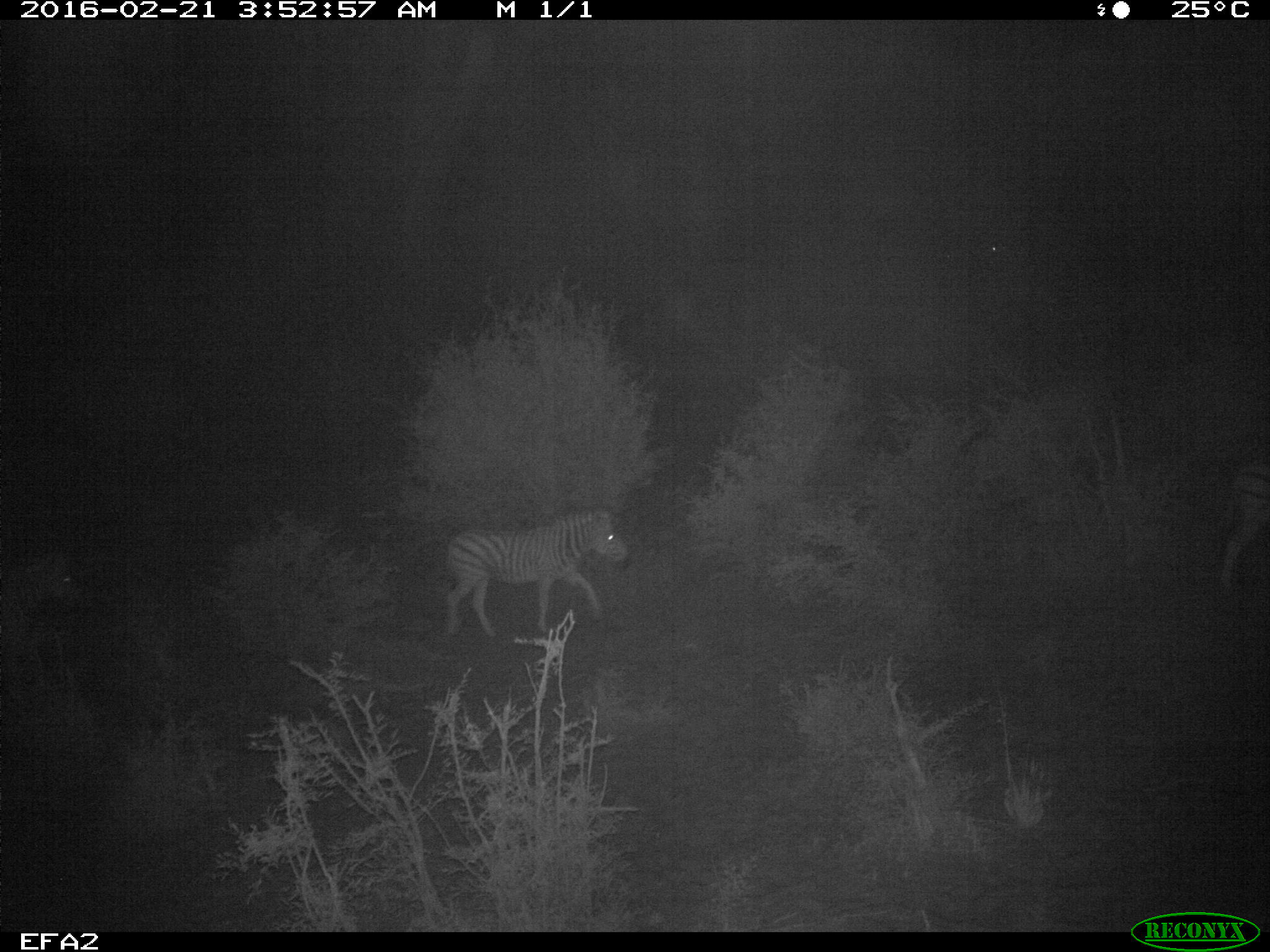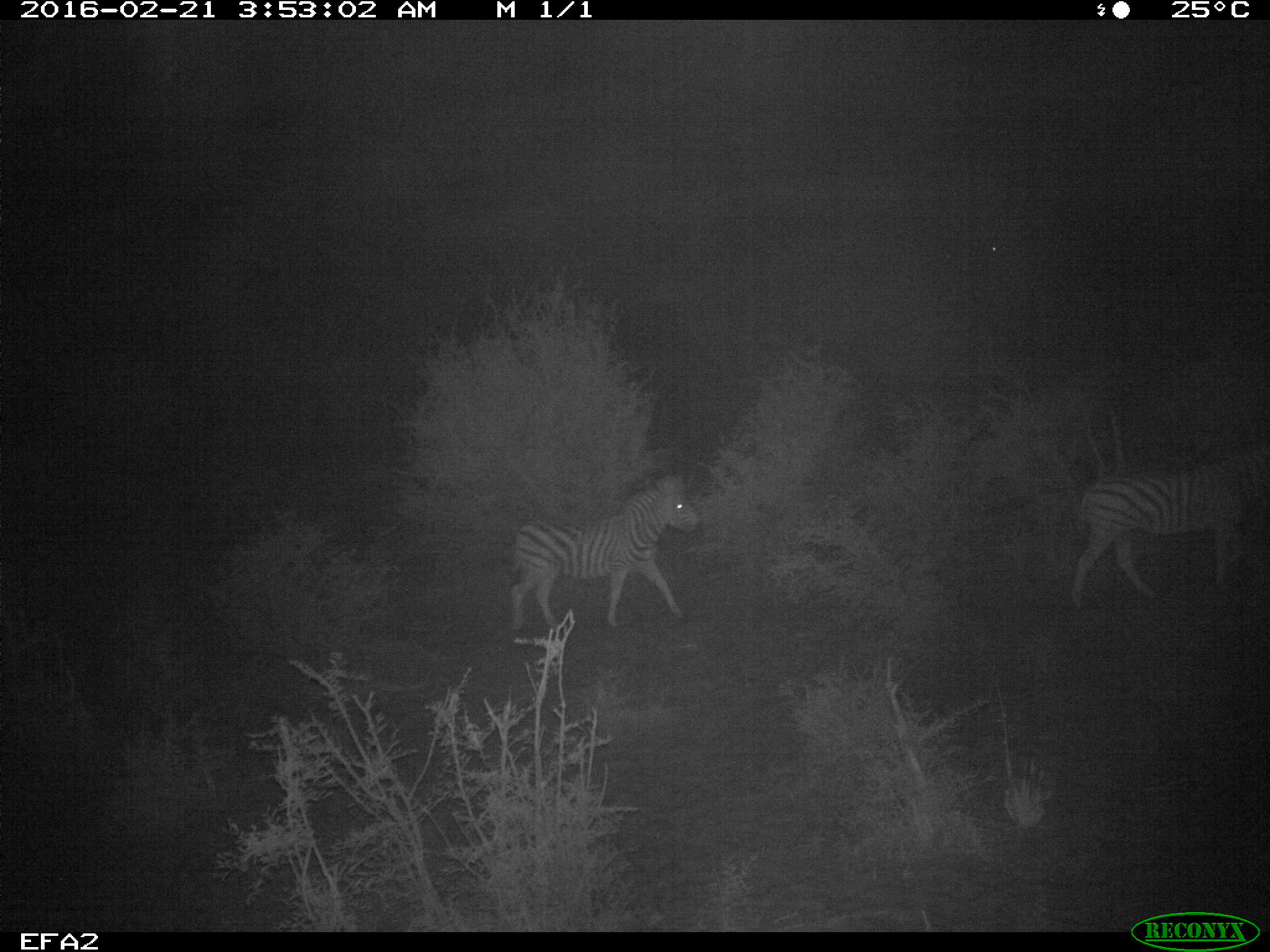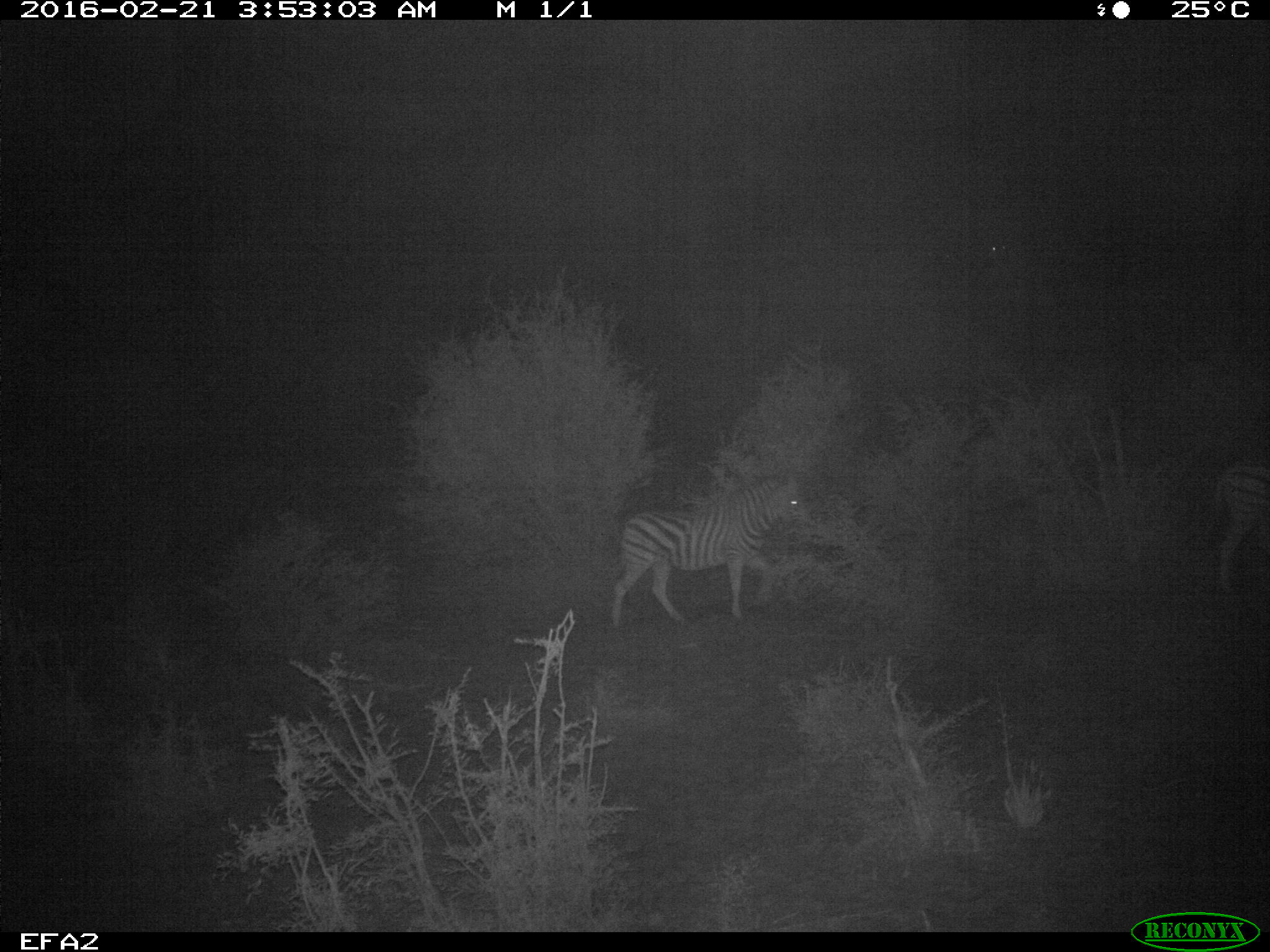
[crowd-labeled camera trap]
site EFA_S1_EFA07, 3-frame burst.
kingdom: Animalia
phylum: Chordata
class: Mammalia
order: Perissodactyla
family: Equidae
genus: Equus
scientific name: Equus quagga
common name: plains zebra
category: zebraplains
Zebraplains (plains zebra) (Equus quagga), count 3. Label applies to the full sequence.